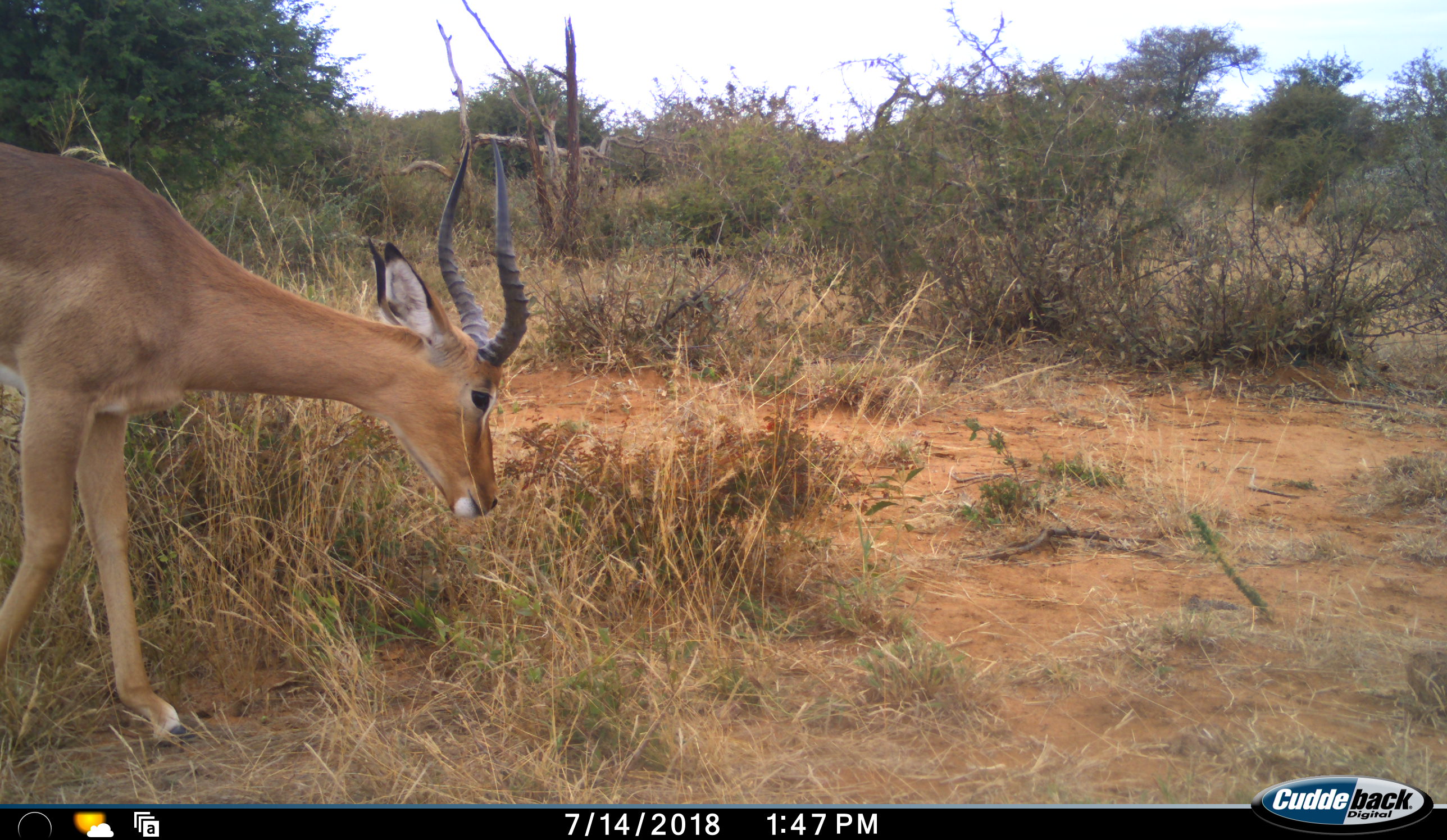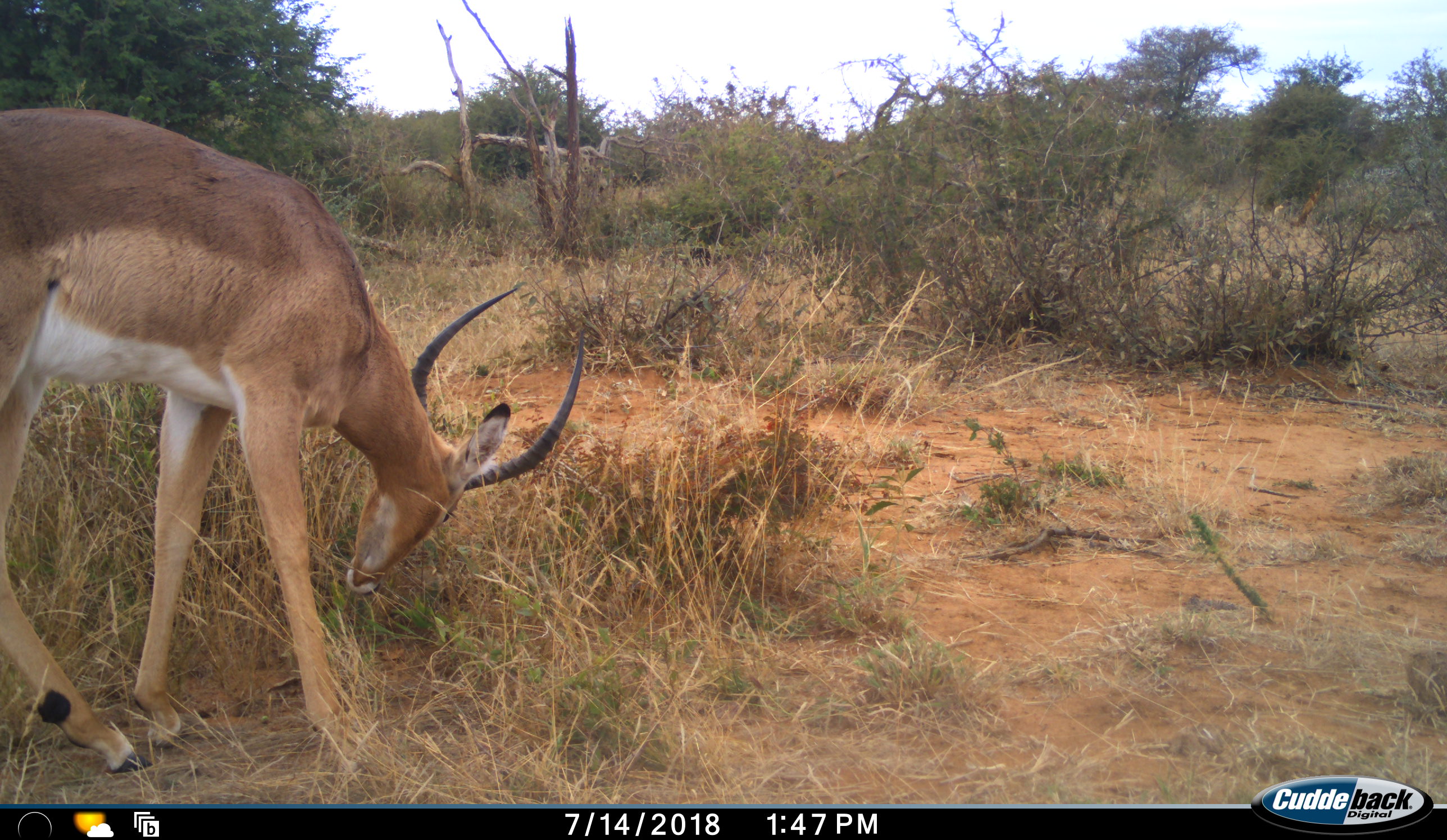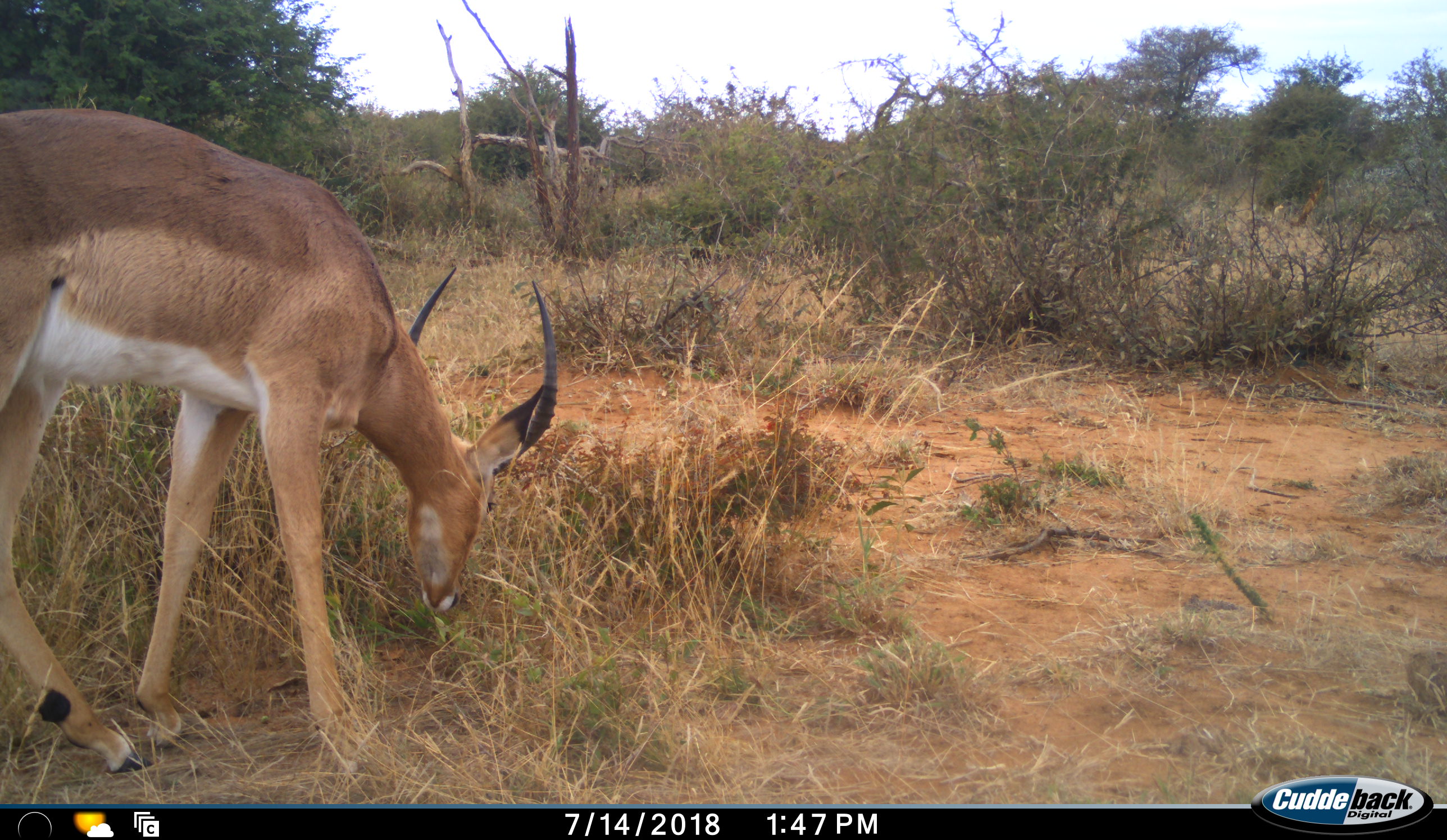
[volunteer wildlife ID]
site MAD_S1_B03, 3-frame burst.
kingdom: Animalia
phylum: Chordata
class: Mammalia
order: Artiodactyla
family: Bovidae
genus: Aepyceros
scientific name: Aepyceros melampus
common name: impala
Impala (Aepyceros melampus), count 1. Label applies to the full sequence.